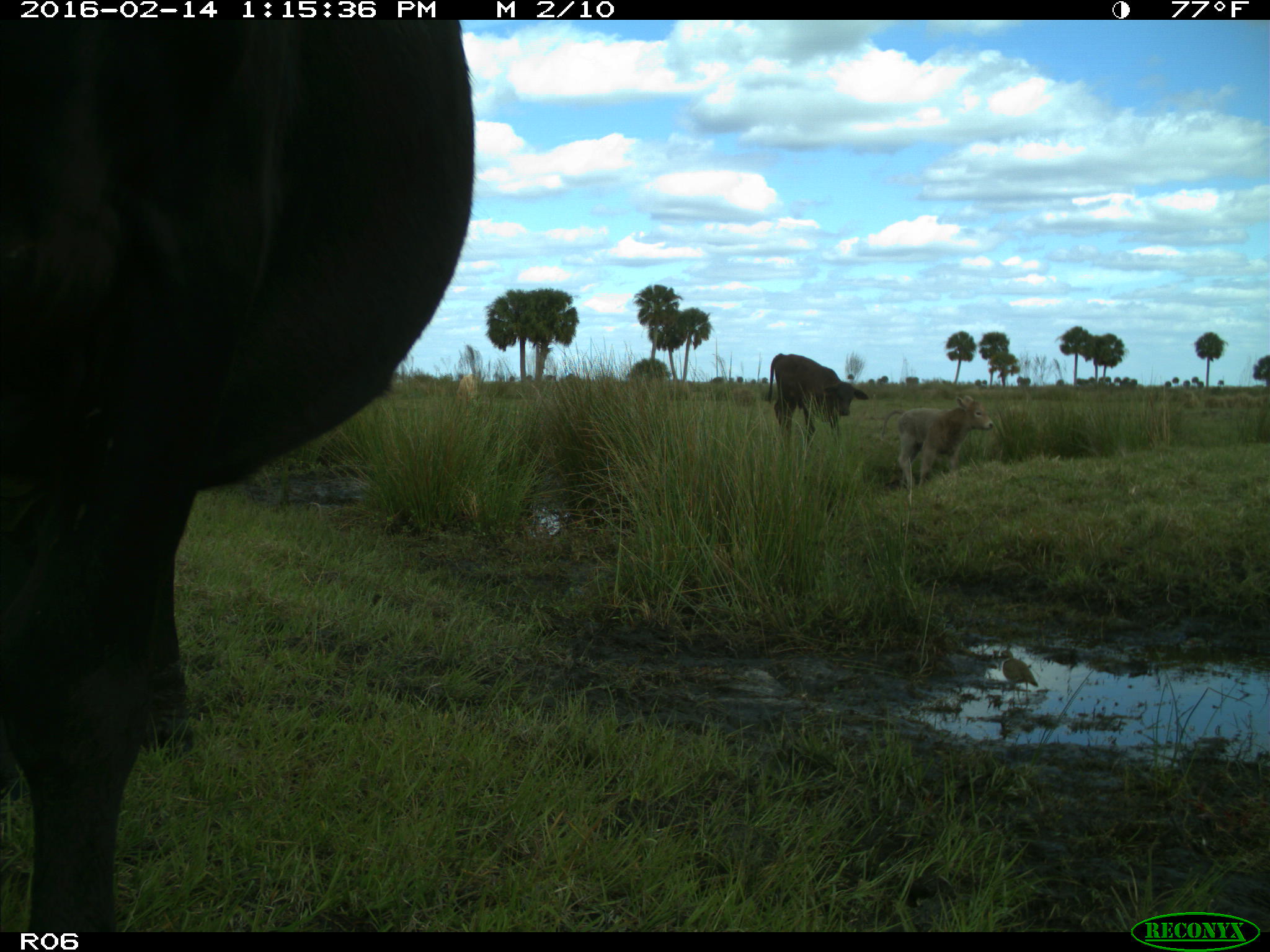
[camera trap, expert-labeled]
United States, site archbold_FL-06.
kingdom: Animalia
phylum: Chordata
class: Mammalia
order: Artiodactyla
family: Bovidae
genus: Bos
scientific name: Bos taurus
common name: domestic cow